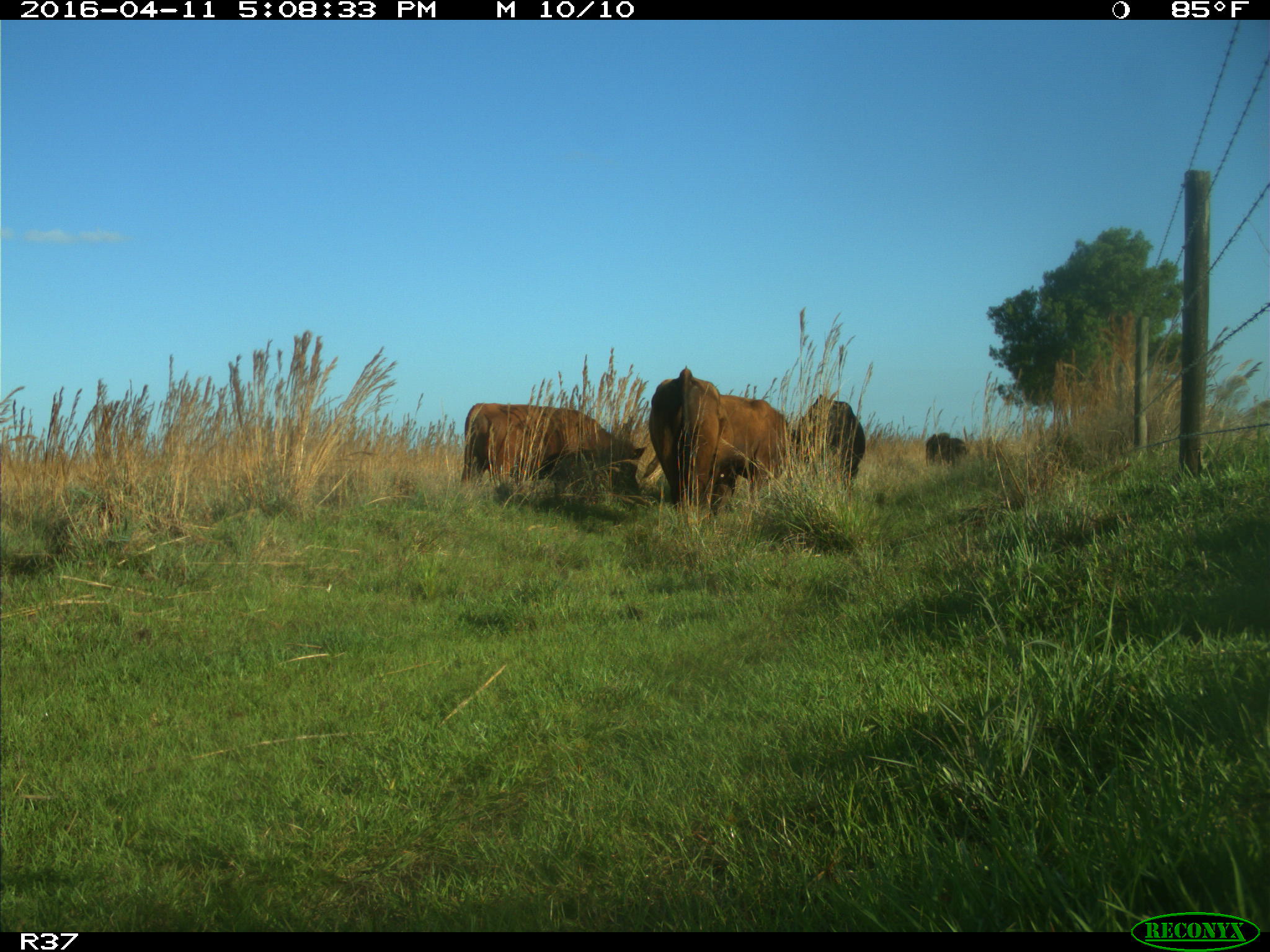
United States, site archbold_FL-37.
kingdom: Animalia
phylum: Chordata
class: Mammalia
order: Artiodactyla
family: Bovidae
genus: Bos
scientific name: Bos taurus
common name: domestic cow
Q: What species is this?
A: Bos taurus (domestic cow).